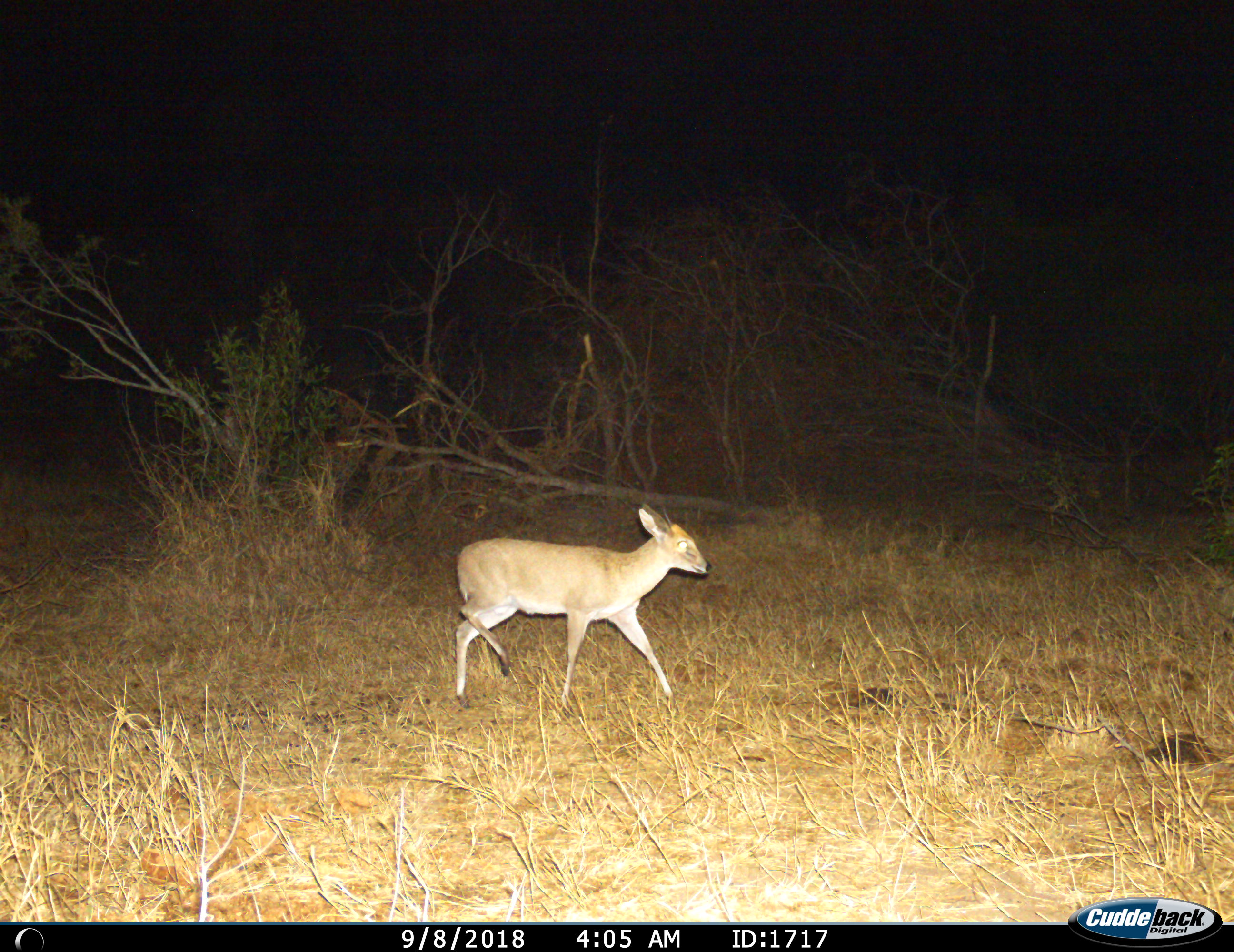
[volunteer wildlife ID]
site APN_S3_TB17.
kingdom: Animalia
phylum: Chordata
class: Mammalia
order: Artiodactyla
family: Bovidae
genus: Madoqua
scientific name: Madoqua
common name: dik-dik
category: dikdik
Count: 1.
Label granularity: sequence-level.